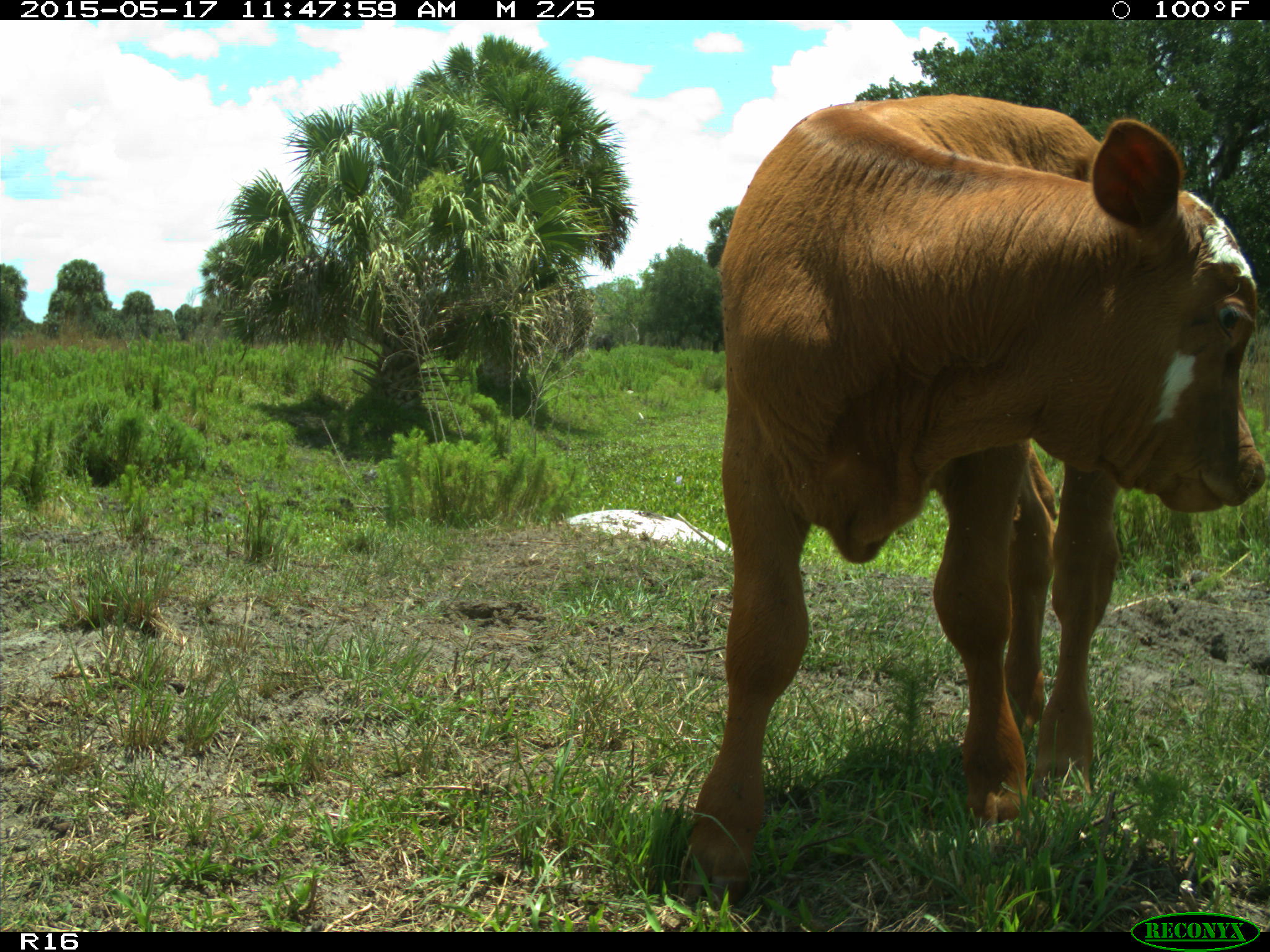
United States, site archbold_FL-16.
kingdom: Animalia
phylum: Chordata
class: Mammalia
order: Artiodactyla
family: Bovidae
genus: Bos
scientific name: Bos taurus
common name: domestic cow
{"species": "Bos taurus (domestic cow)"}